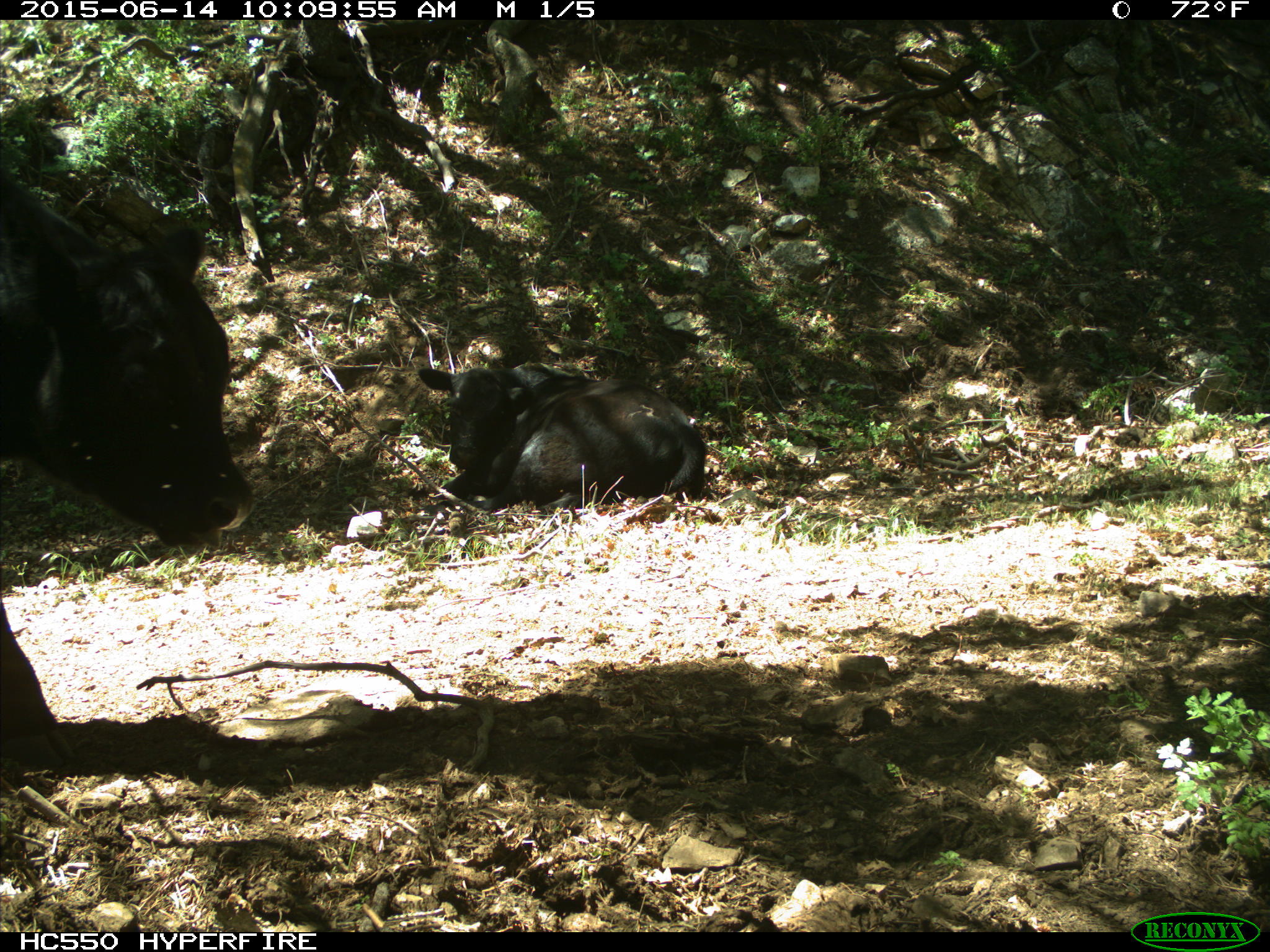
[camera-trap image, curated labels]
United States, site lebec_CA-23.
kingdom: Animalia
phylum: Chordata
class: Mammalia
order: Artiodactyla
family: Bovidae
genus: Bos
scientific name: Bos taurus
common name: domestic cow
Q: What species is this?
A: Bos taurus (domestic cow).